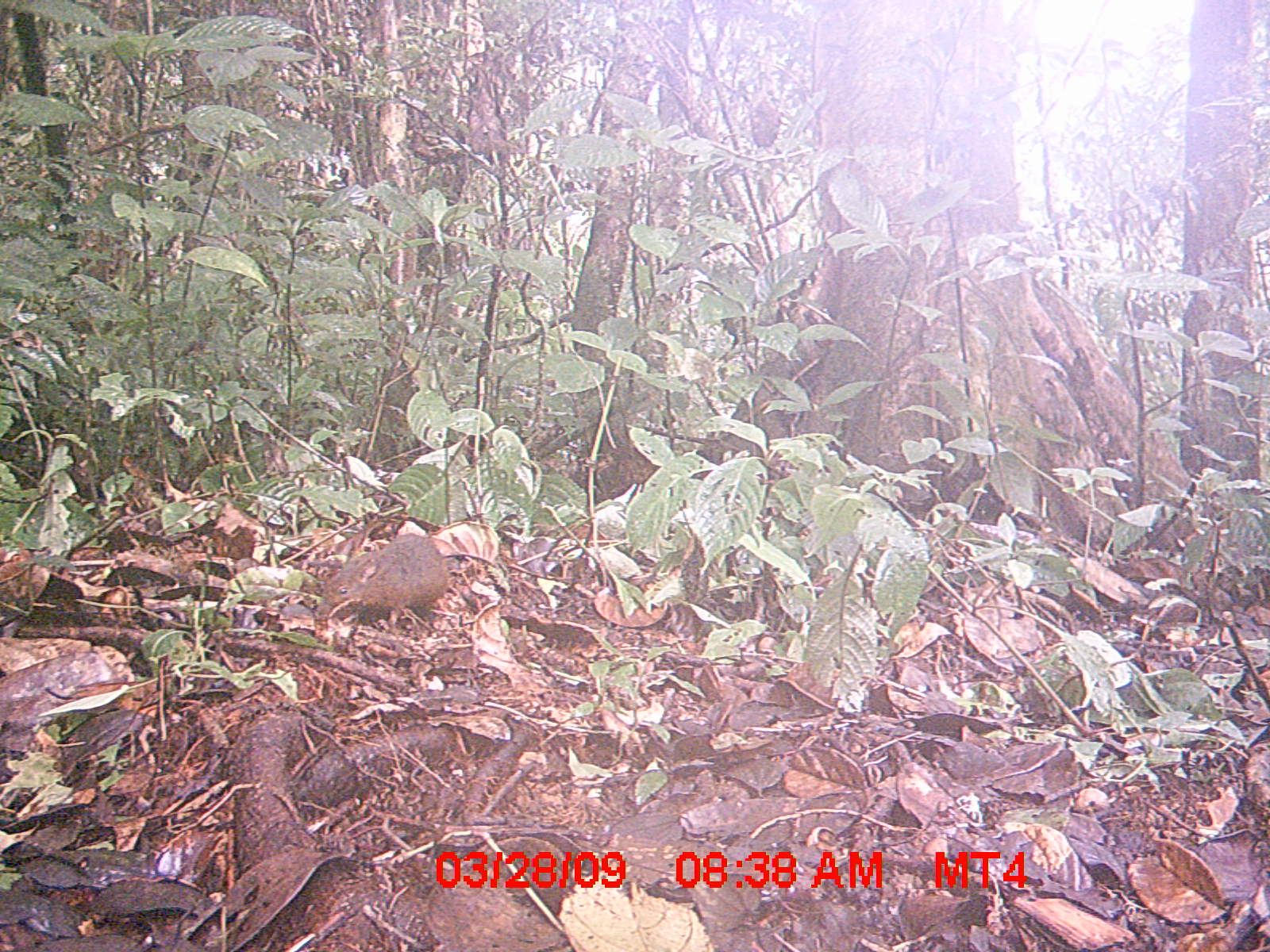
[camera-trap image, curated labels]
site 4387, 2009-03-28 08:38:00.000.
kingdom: Animalia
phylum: Chordata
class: Mammalia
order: Rodentia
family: Nesomyidae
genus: Nesomys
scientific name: Nesomys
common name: nesomys rodents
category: nesomys sp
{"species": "nesomys sp (nesomys rodents) (Nesomys)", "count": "1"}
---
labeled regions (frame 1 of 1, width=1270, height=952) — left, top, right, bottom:
nesomys sp: 318, 532, 448, 624